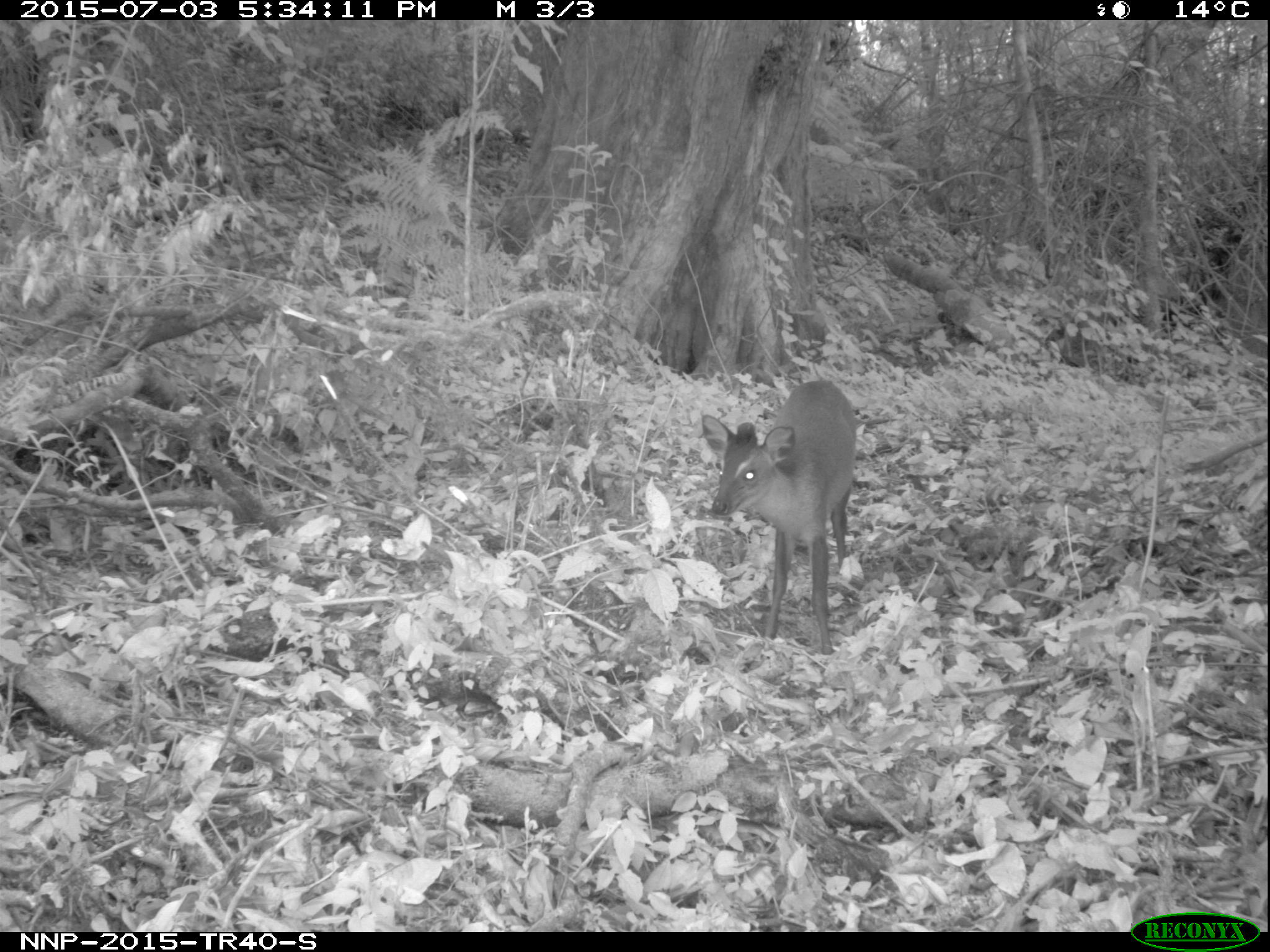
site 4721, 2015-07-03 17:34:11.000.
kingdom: Animalia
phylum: Chordata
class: Mammalia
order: Artiodactyla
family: Bovidae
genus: Cephalophus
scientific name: Cephalophus nigrifrons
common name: black-fronted duiker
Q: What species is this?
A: Cephalophus nigrifrons (black-fronted duiker).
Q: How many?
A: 1.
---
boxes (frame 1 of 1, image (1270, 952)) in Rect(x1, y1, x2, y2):
cephalophus nigrifrons: Rect(699, 378, 857, 652)